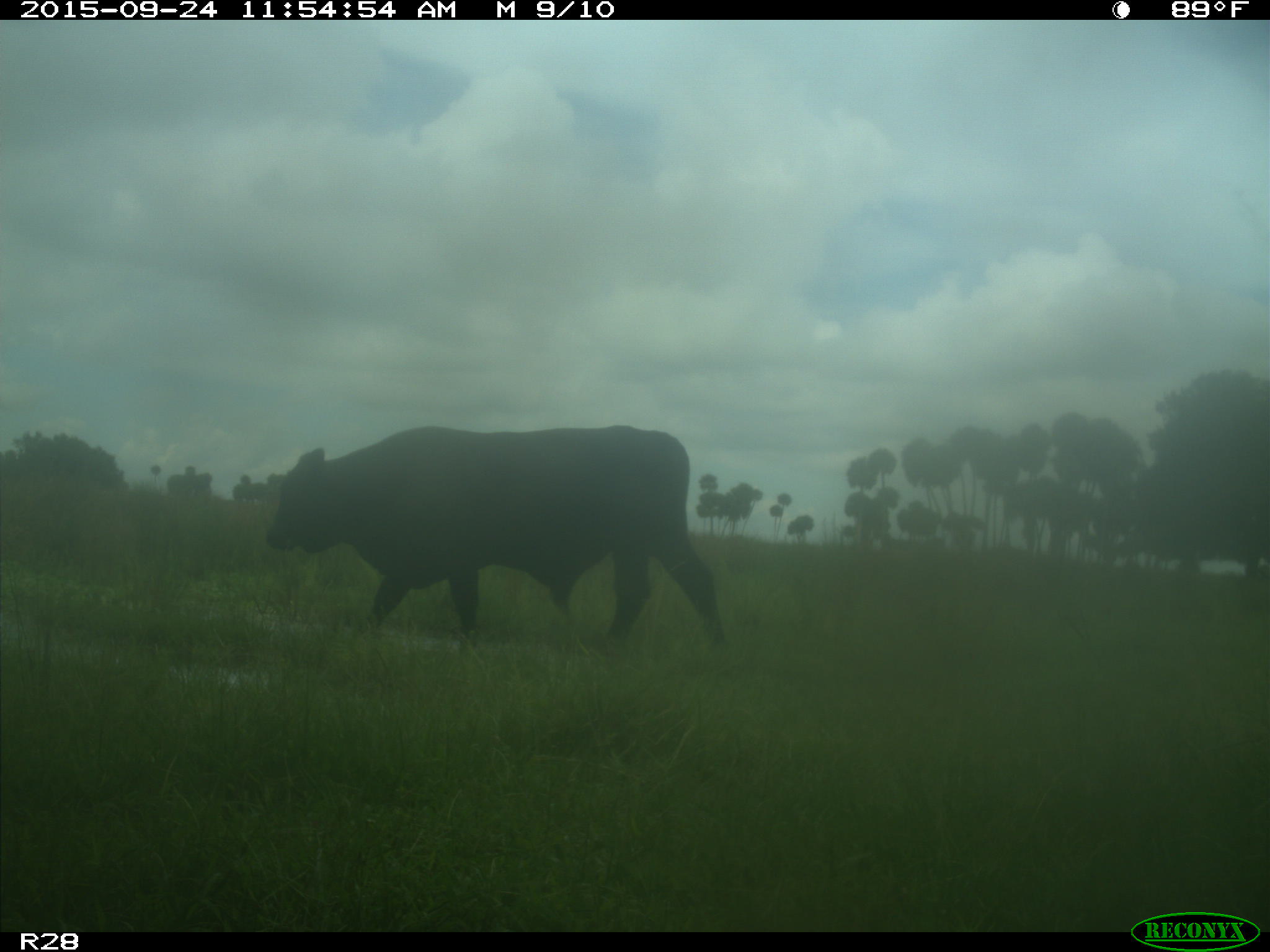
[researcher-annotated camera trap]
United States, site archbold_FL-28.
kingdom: Animalia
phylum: Chordata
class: Mammalia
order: Artiodactyla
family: Bovidae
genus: Bos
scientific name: Bos taurus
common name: domestic cow